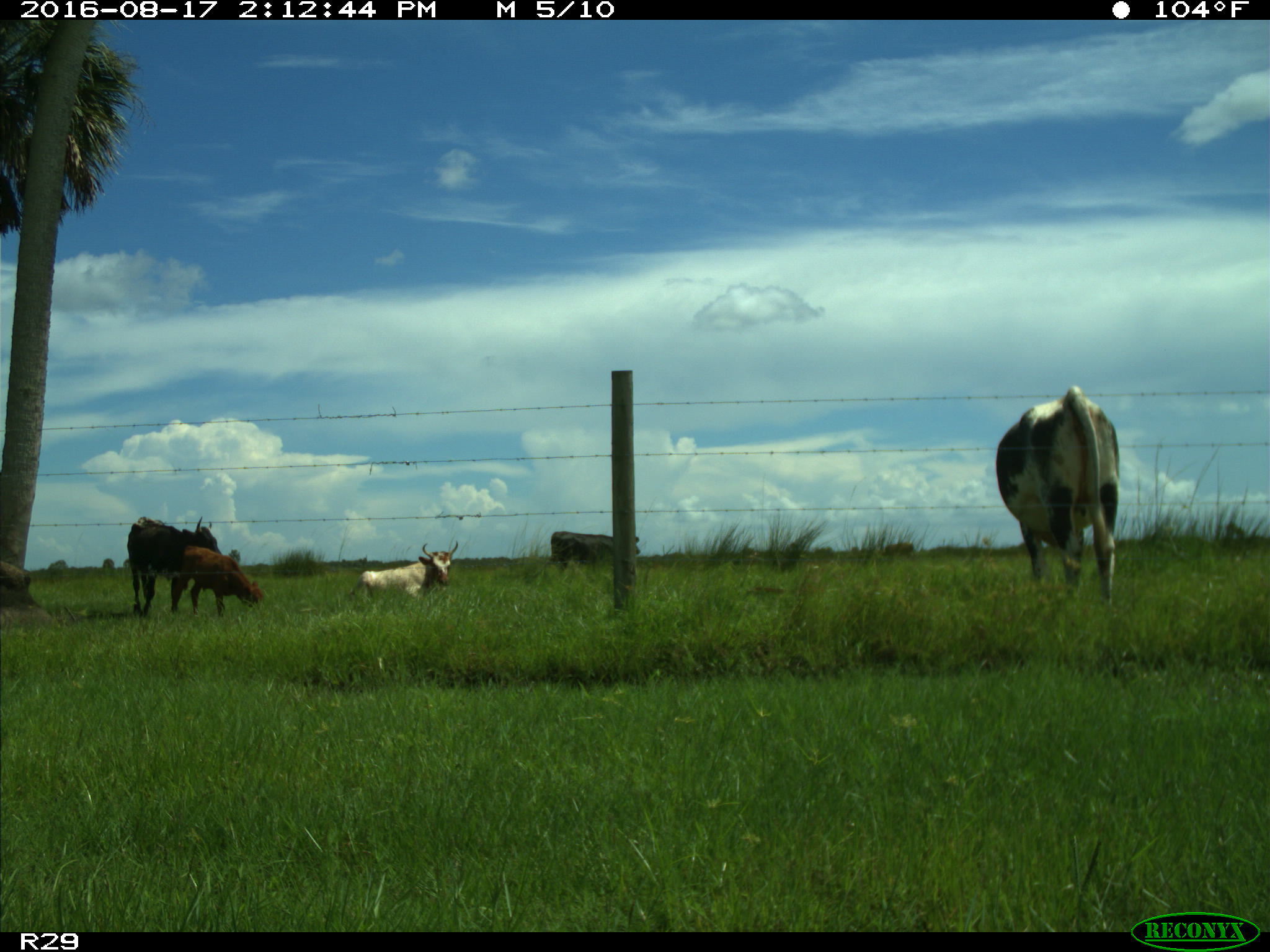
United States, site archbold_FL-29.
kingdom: Animalia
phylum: Chordata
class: Mammalia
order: Artiodactyla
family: Bovidae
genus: Bos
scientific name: Bos taurus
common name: domestic cow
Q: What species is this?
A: Bos taurus (domestic cow).